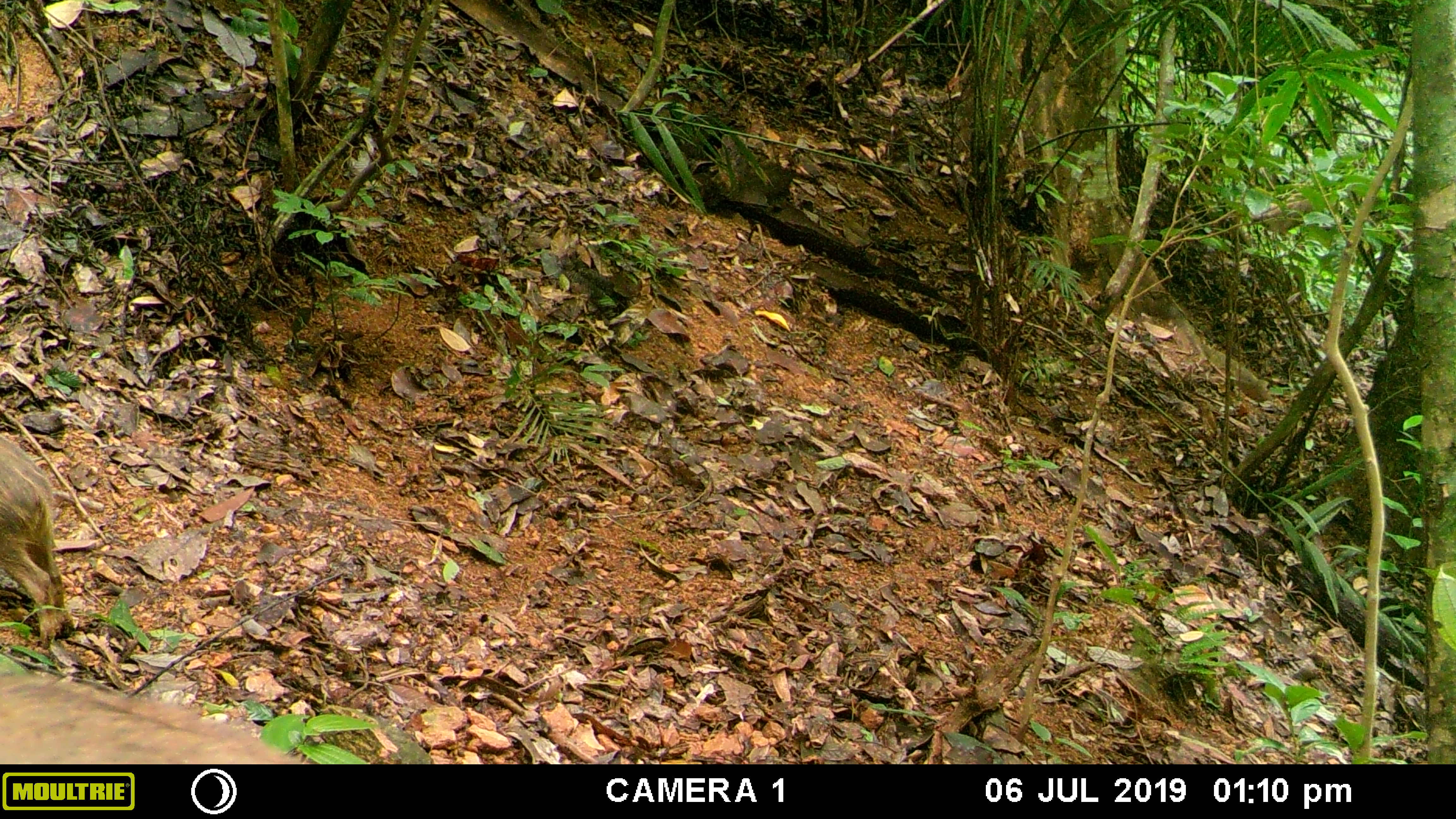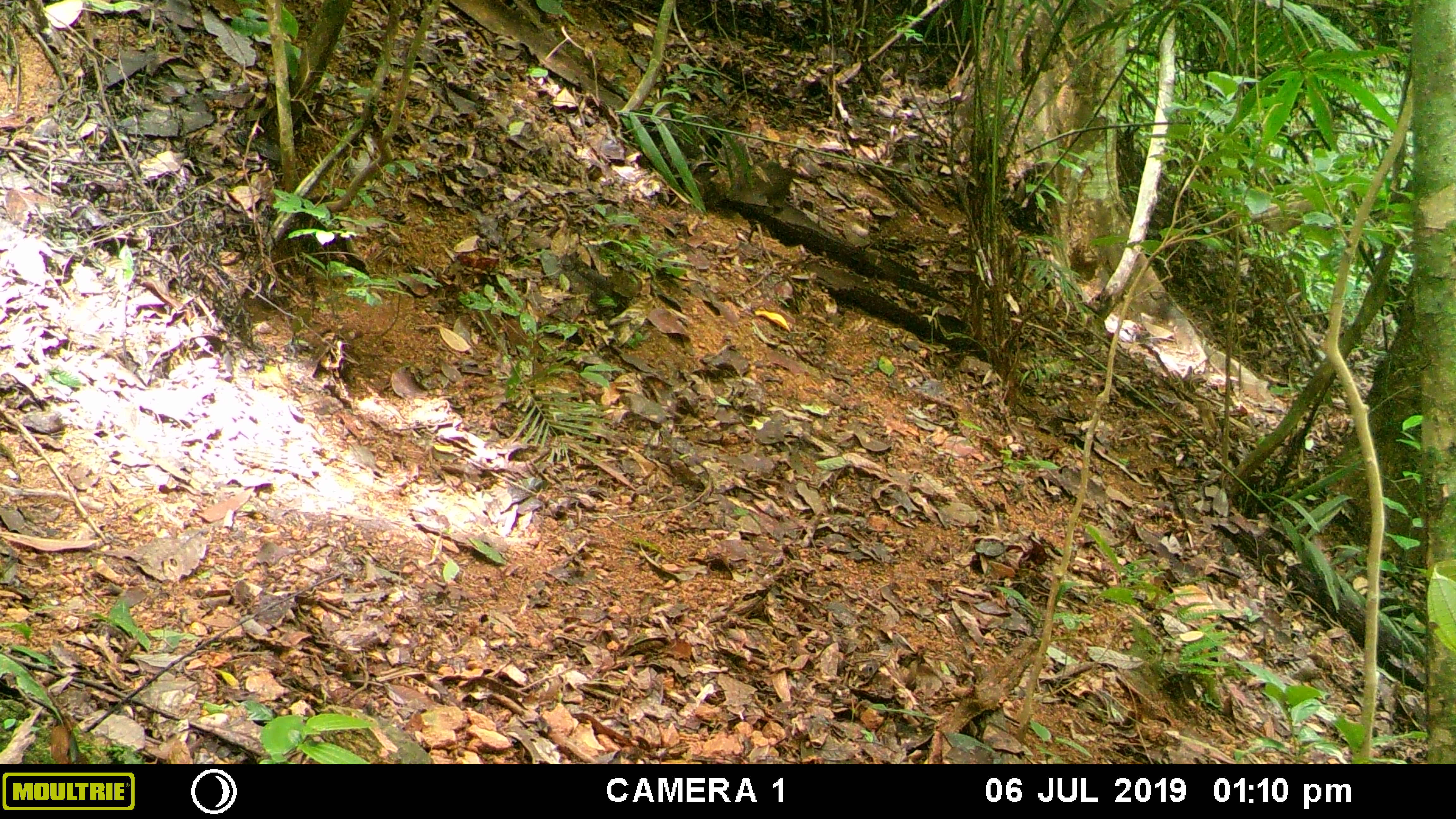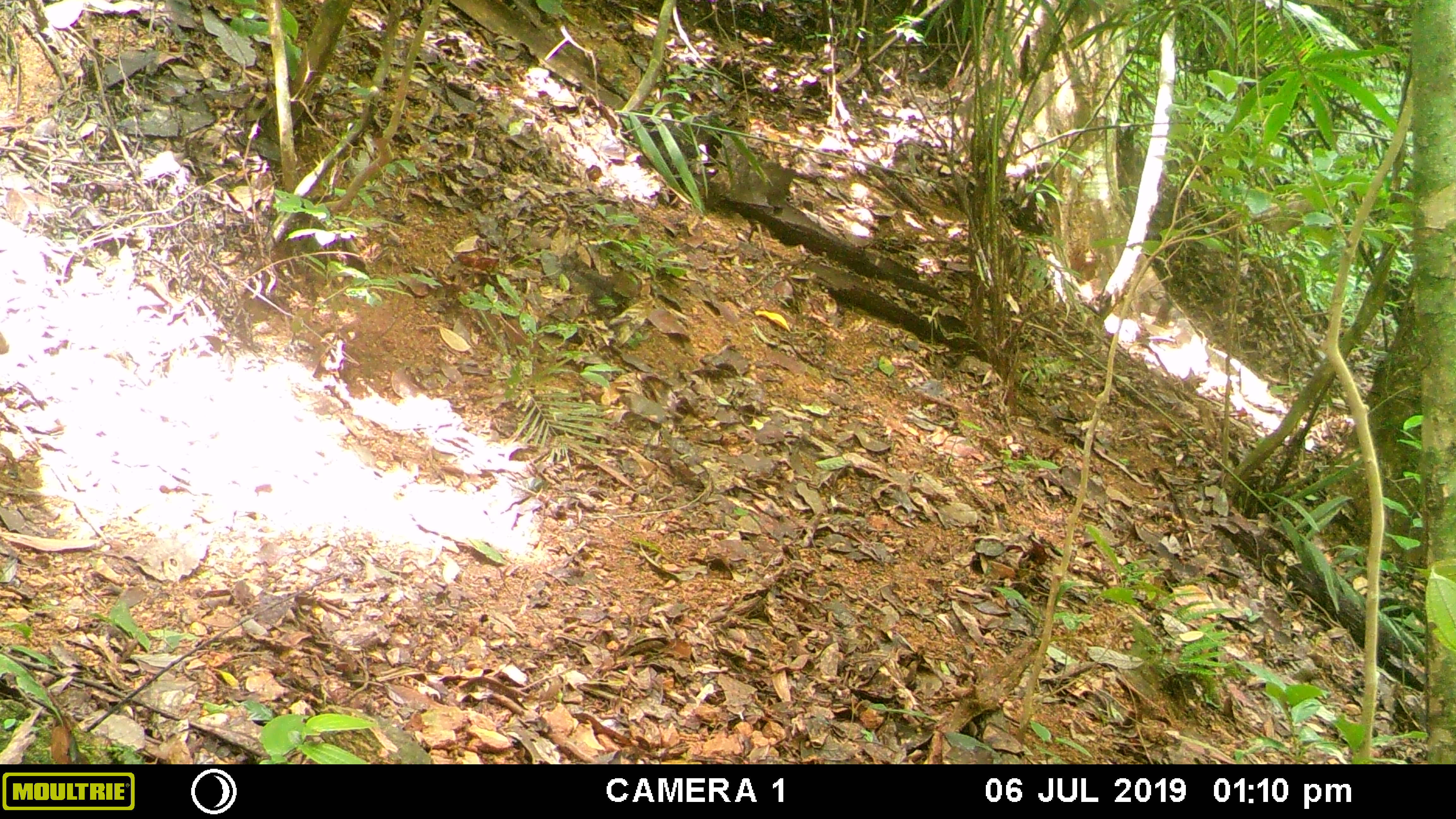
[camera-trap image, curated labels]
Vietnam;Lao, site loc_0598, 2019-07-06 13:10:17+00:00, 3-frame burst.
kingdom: Animalia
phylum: Chordata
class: Mammalia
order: Artiodactyla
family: Suidae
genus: Sus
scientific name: Sus scrofa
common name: eurasian wild pig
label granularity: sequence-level